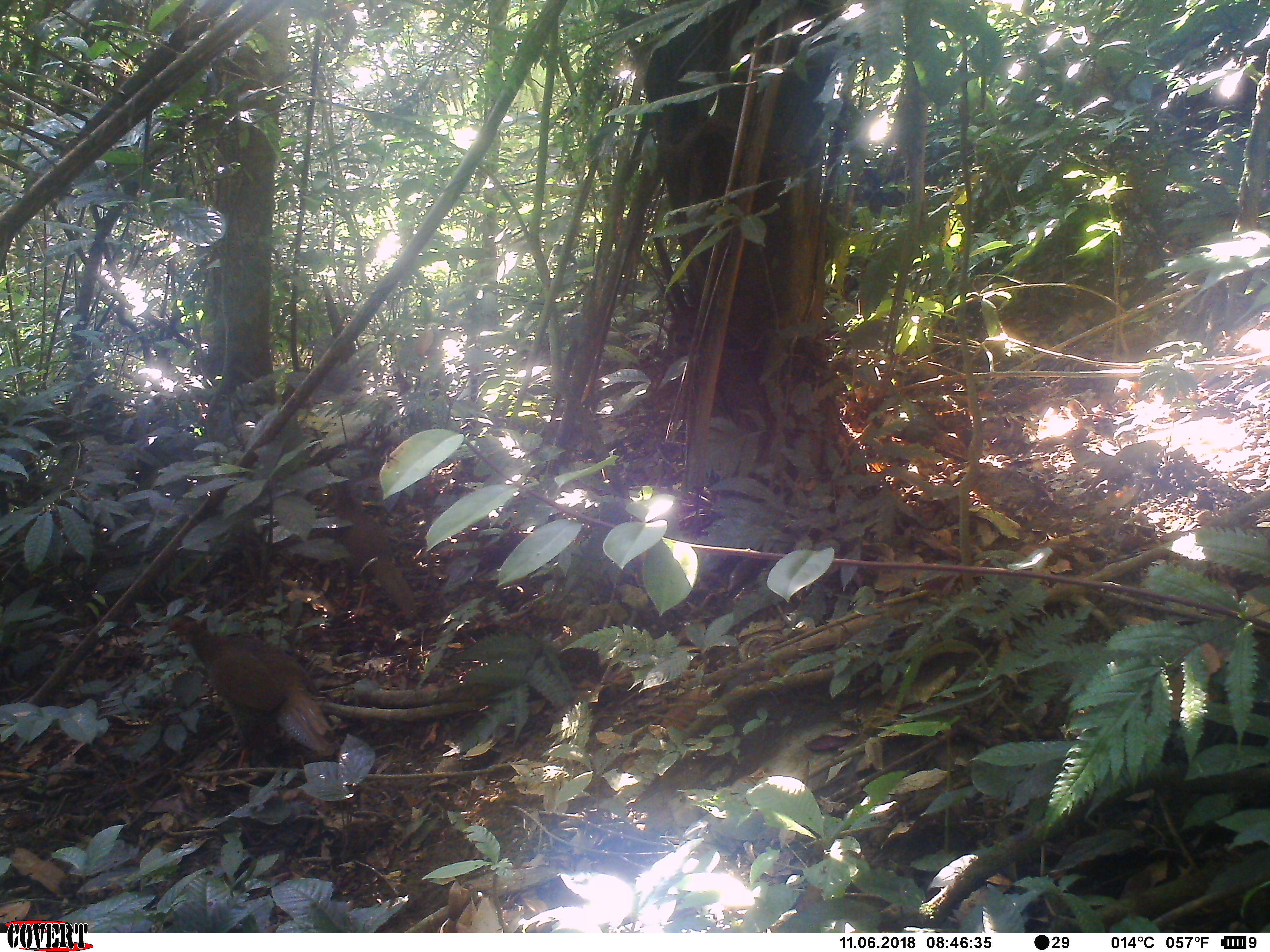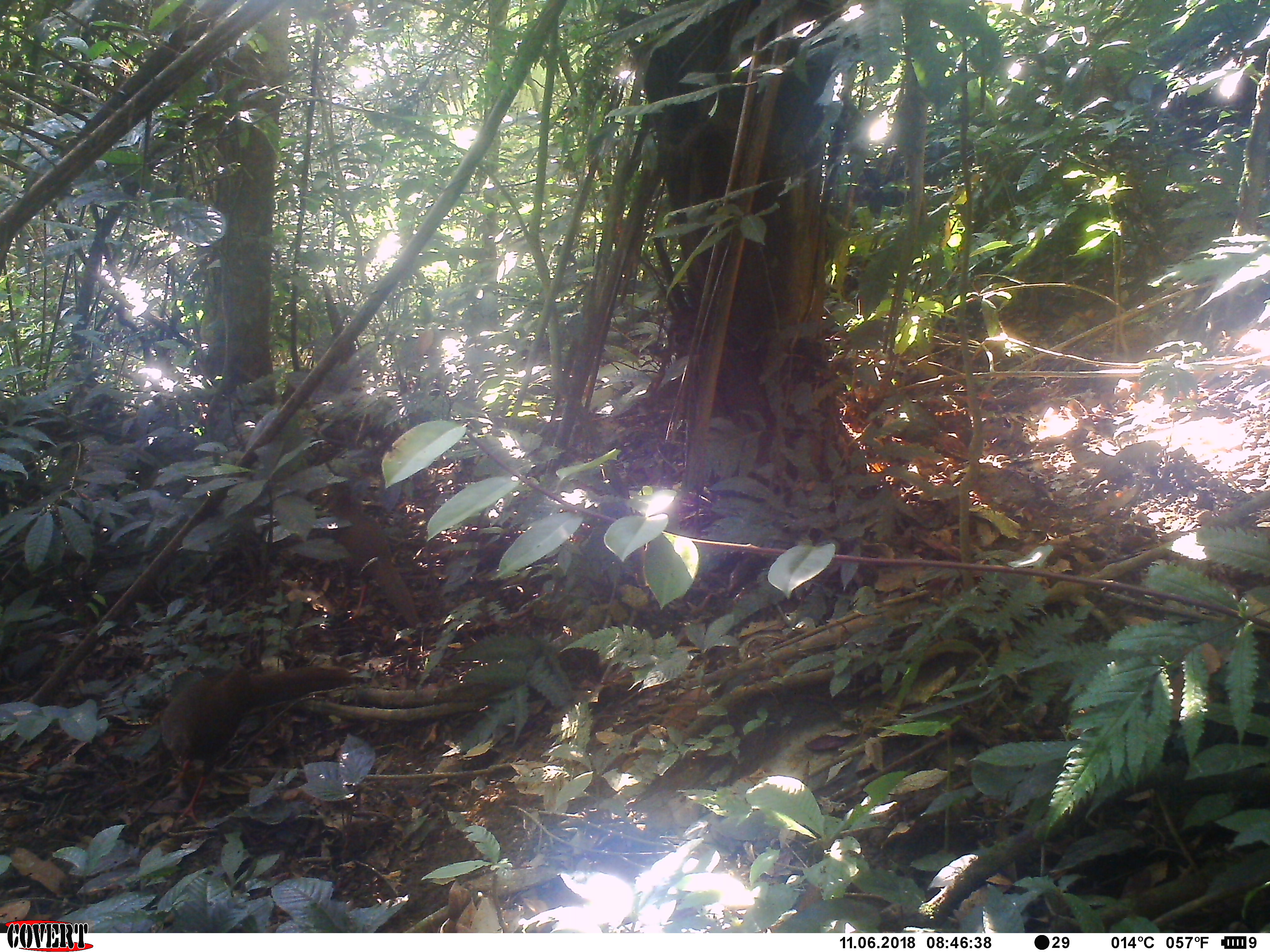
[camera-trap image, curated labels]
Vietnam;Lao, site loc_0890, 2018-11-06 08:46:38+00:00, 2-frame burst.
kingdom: Animalia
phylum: Chordata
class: Aves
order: Galliformes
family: Phasianidae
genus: Lophura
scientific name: Lophura nycthemera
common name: silver pheasant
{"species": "silver pheasant (Lophura nycthemera)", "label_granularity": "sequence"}